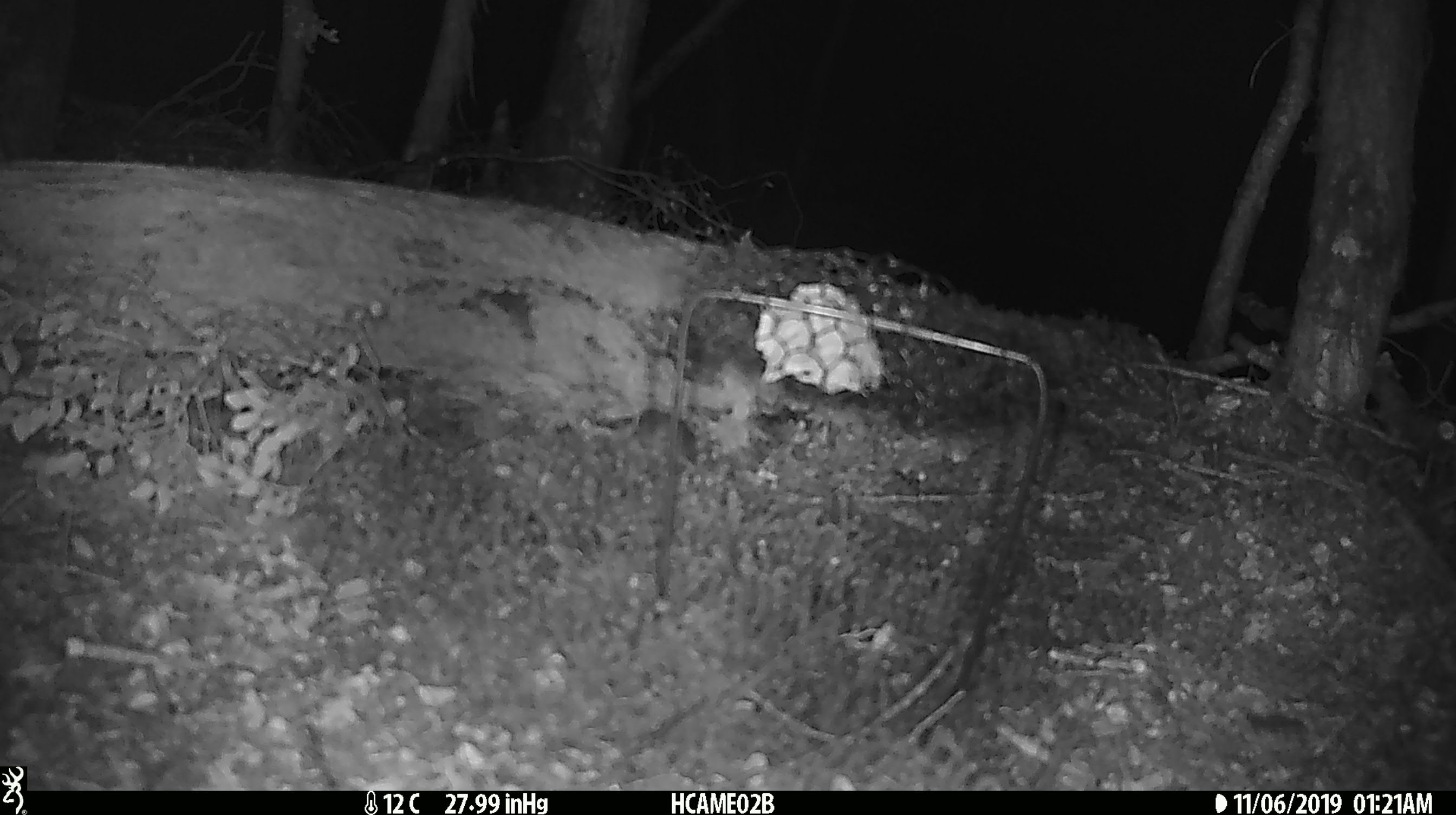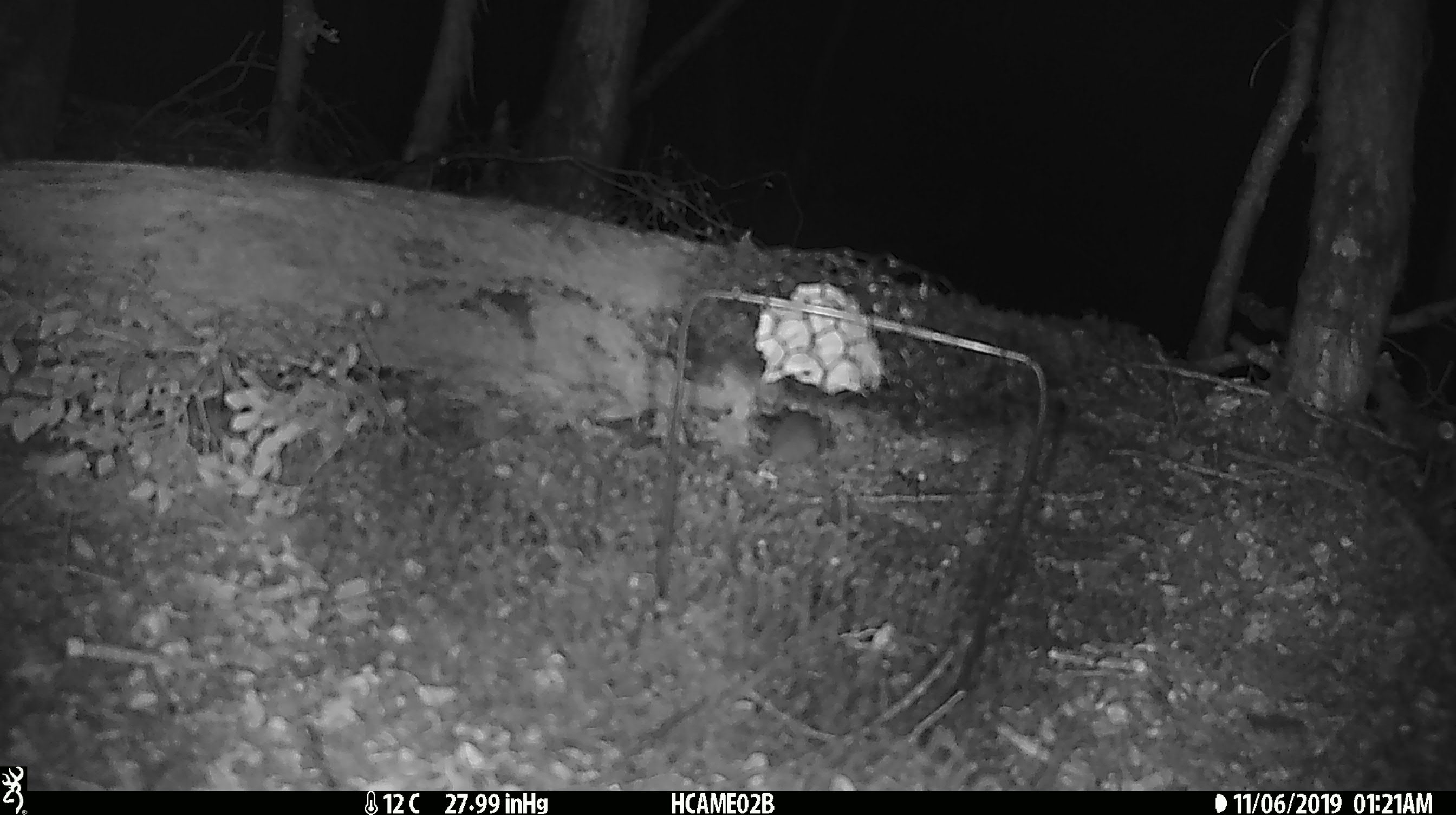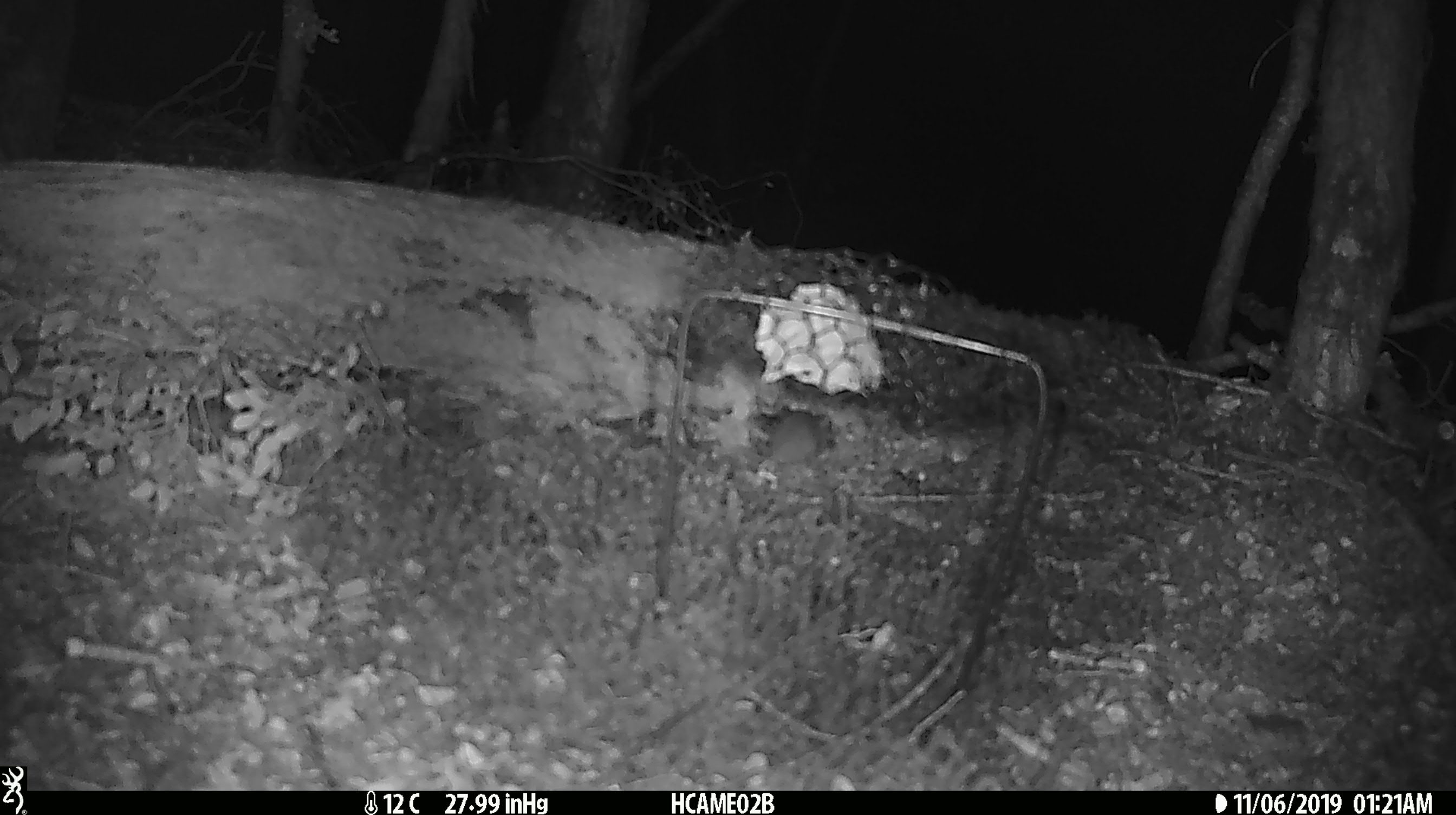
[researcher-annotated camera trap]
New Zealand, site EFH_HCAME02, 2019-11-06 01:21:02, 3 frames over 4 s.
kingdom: Animalia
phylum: Chordata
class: Mammalia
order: Rodentia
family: Muridae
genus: Mus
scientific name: Mus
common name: mouse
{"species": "mouse (Mus)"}